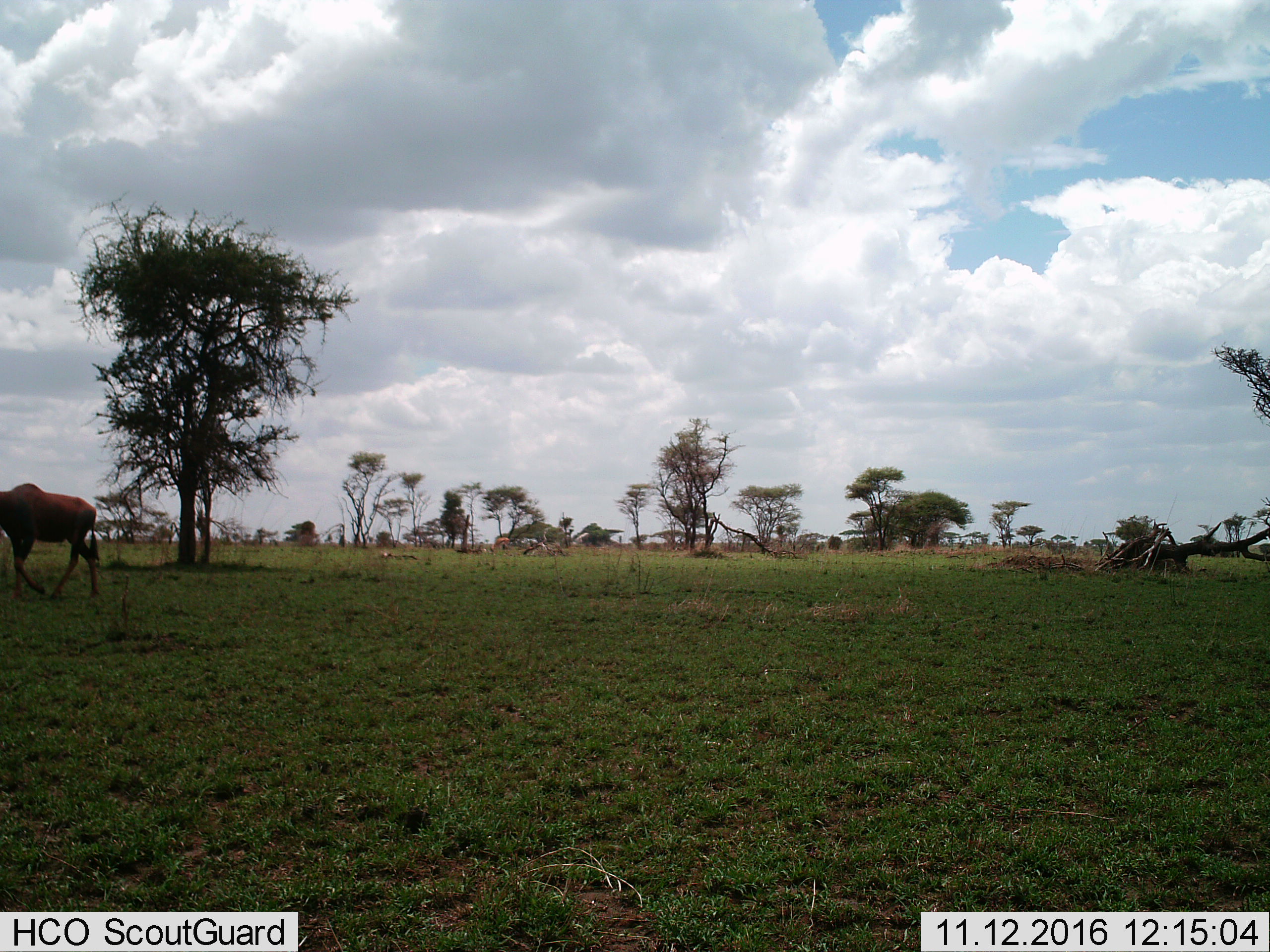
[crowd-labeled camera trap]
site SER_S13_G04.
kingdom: Animalia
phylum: Chordata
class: Mammalia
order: Artiodactyla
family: Bovidae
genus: Damaliscus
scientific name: Damaliscus lunatus jimela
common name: topi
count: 1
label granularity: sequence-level